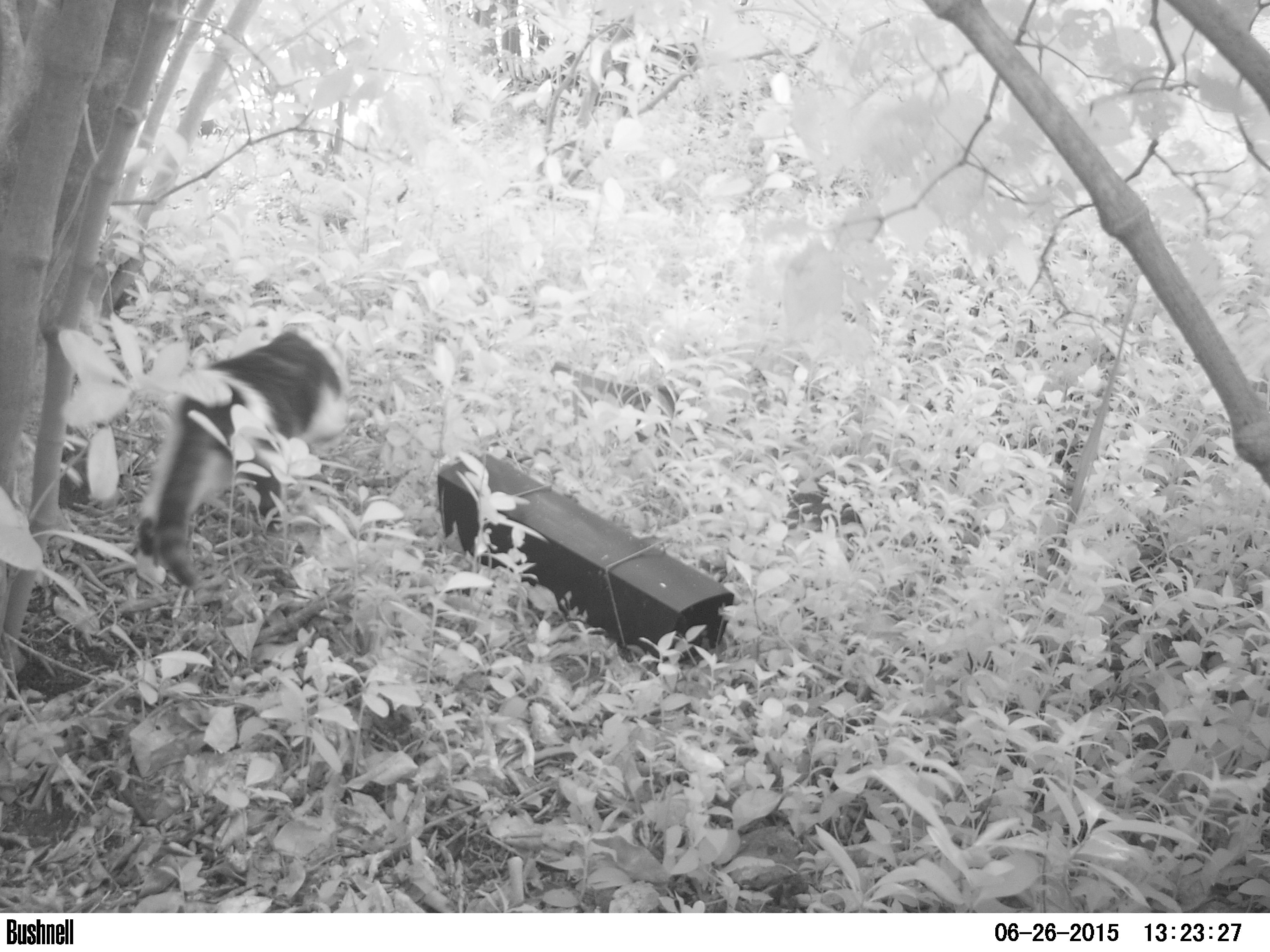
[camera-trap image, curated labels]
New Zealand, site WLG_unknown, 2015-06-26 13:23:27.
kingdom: Animalia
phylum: Chordata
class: Mammalia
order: Carnivora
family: Felidae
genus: Felis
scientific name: Felis catus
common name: domestic cat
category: cat